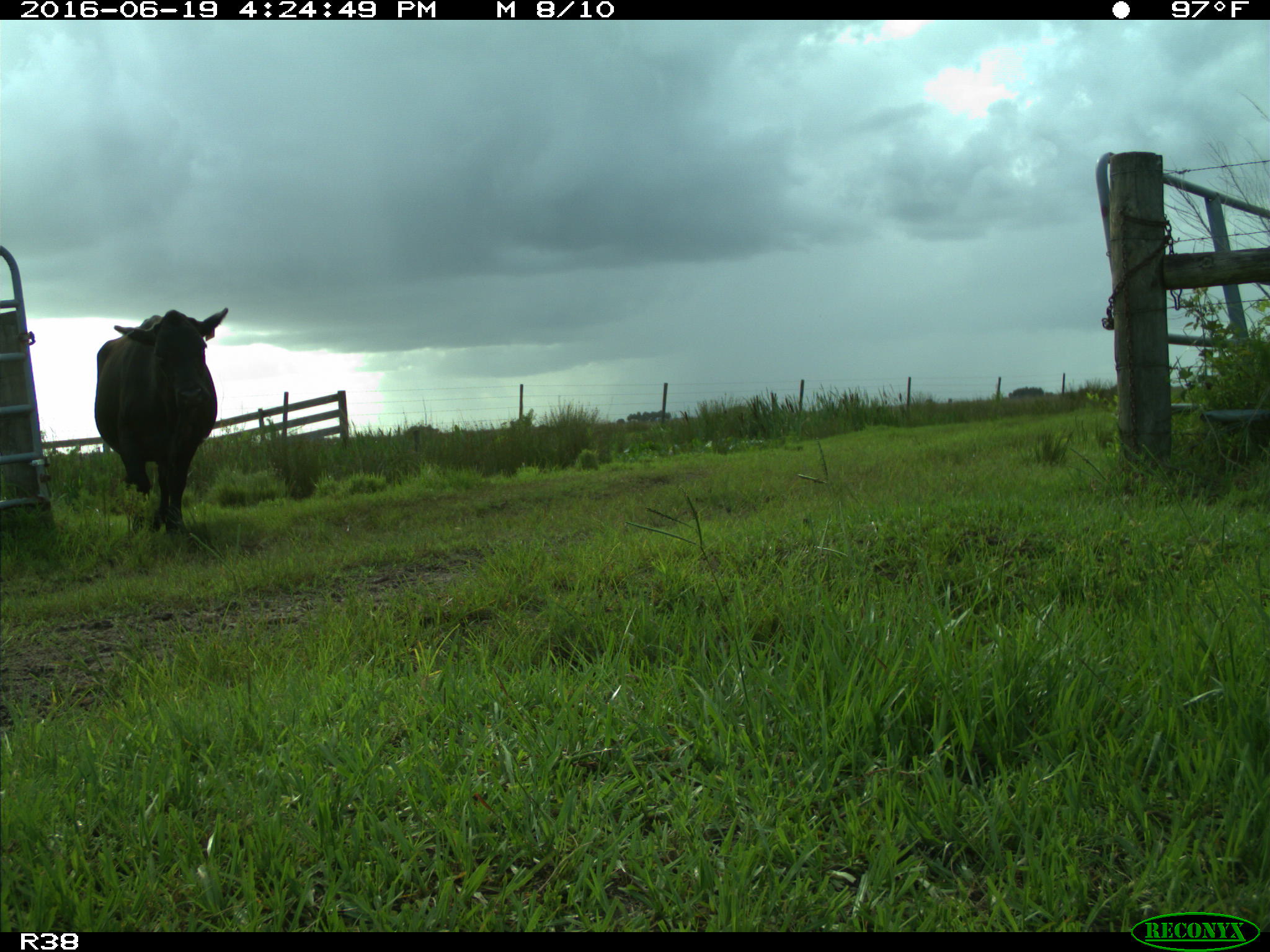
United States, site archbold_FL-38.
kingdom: Animalia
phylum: Chordata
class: Mammalia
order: Artiodactyla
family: Bovidae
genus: Bos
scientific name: Bos taurus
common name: domestic cow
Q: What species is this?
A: Bos taurus (domestic cow).